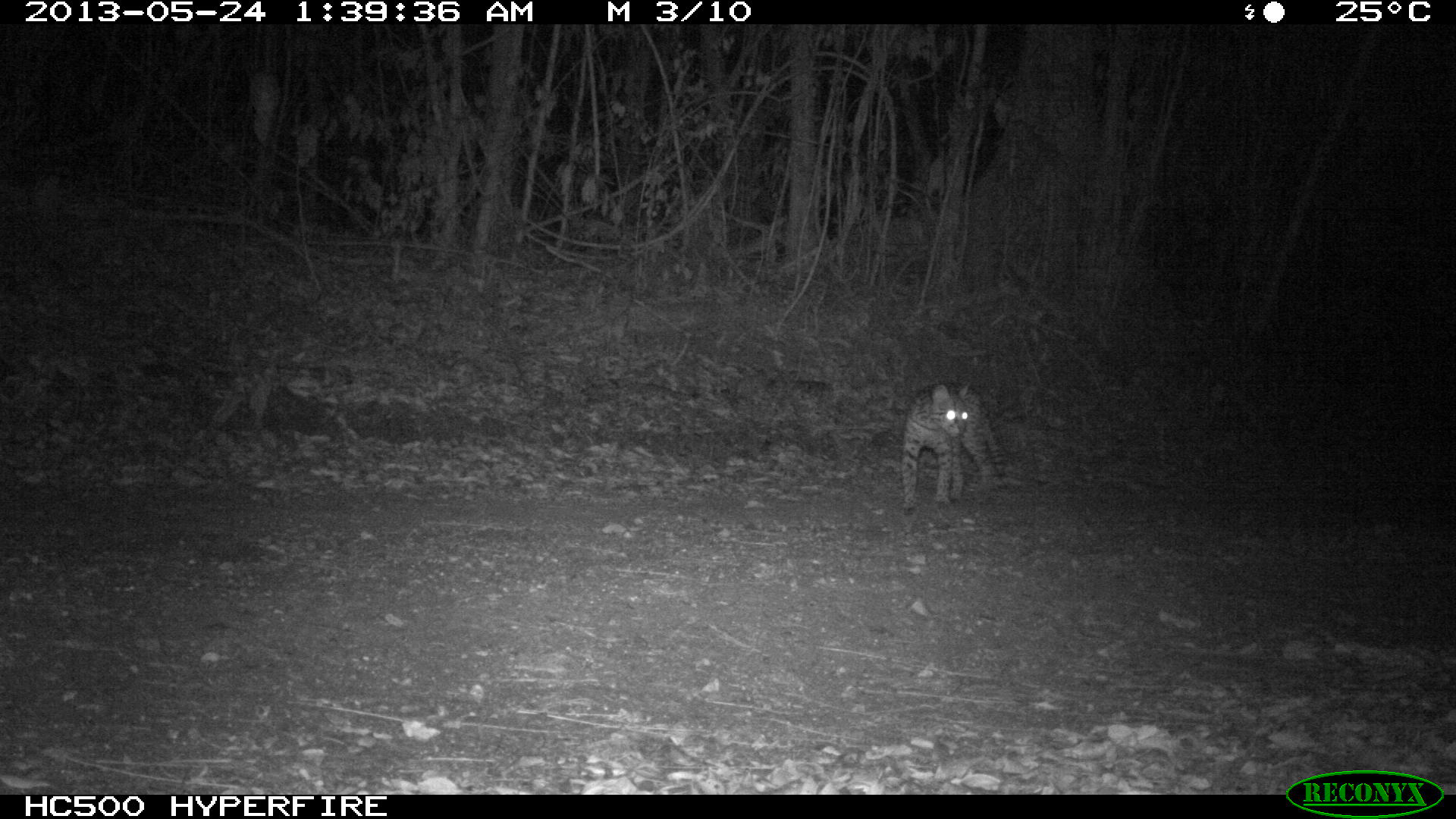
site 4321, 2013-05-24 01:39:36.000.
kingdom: Animalia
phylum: Chordata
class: Mammalia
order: Carnivora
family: Felidae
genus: Leopardus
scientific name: Leopardus pardalis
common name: ocelot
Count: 1.